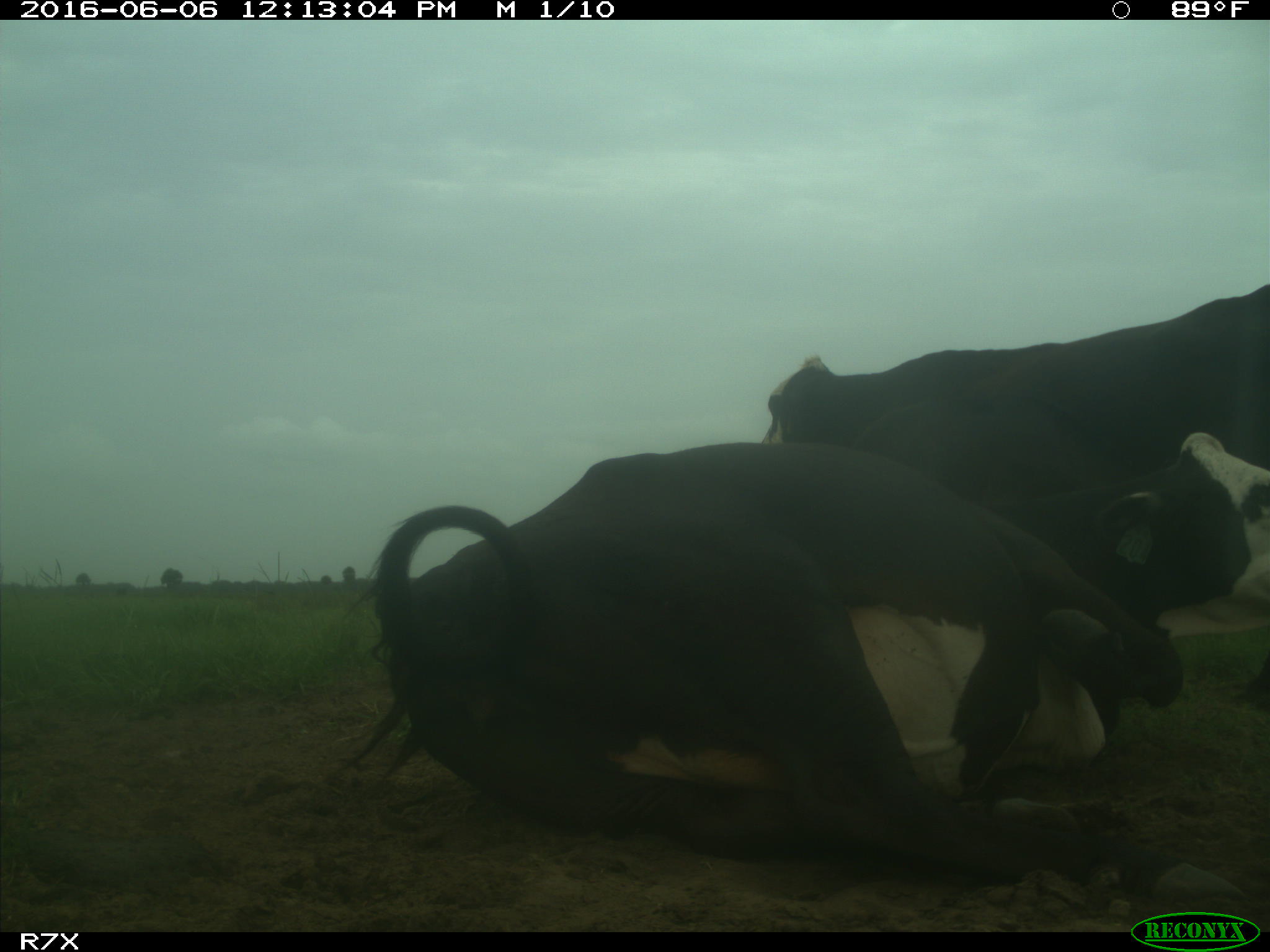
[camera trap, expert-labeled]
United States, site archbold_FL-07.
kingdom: Animalia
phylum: Chordata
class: Mammalia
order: Artiodactyla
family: Bovidae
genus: Bos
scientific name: Bos taurus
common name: domestic cow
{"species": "Bos taurus (domestic cow)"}